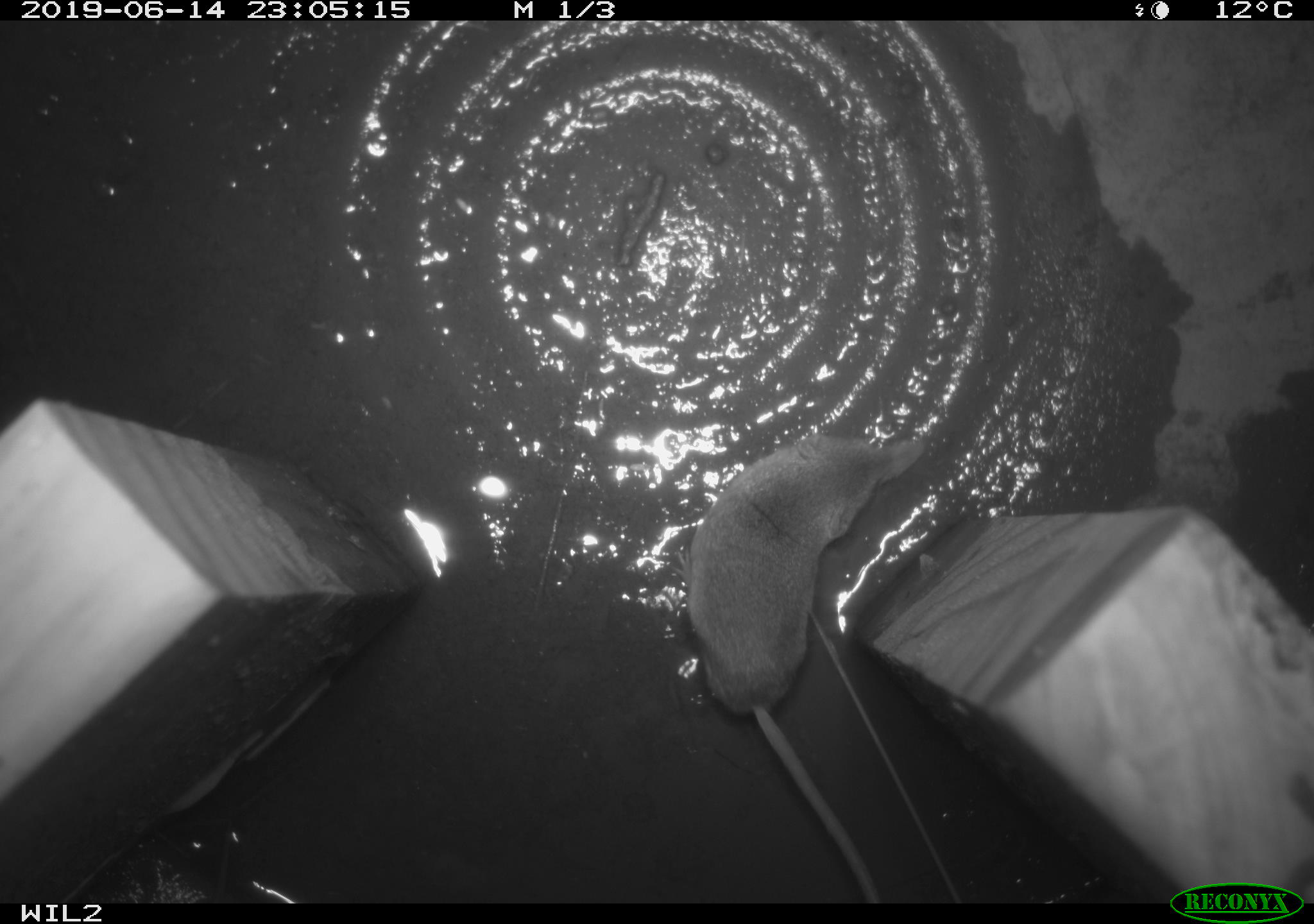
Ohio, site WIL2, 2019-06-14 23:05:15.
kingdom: Animalia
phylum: Chordata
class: Mammalia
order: Eulipotyphla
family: Soricidae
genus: Sorex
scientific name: Sorex cinereus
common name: masked shrew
Masked shrew (Sorex cinereus).